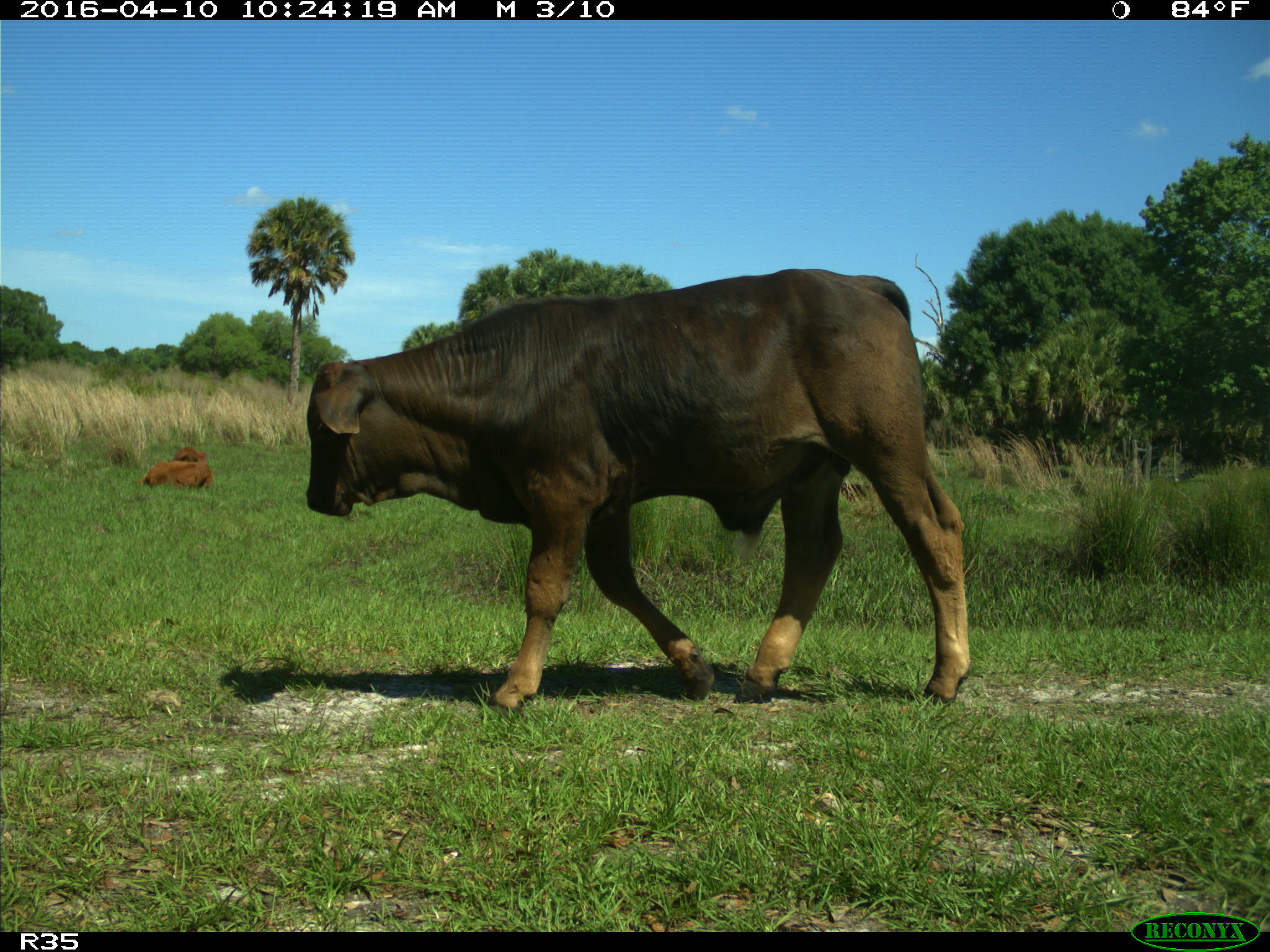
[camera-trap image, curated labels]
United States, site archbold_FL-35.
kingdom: Animalia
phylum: Chordata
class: Mammalia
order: Artiodactyla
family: Bovidae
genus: Bos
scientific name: Bos taurus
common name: domestic cow